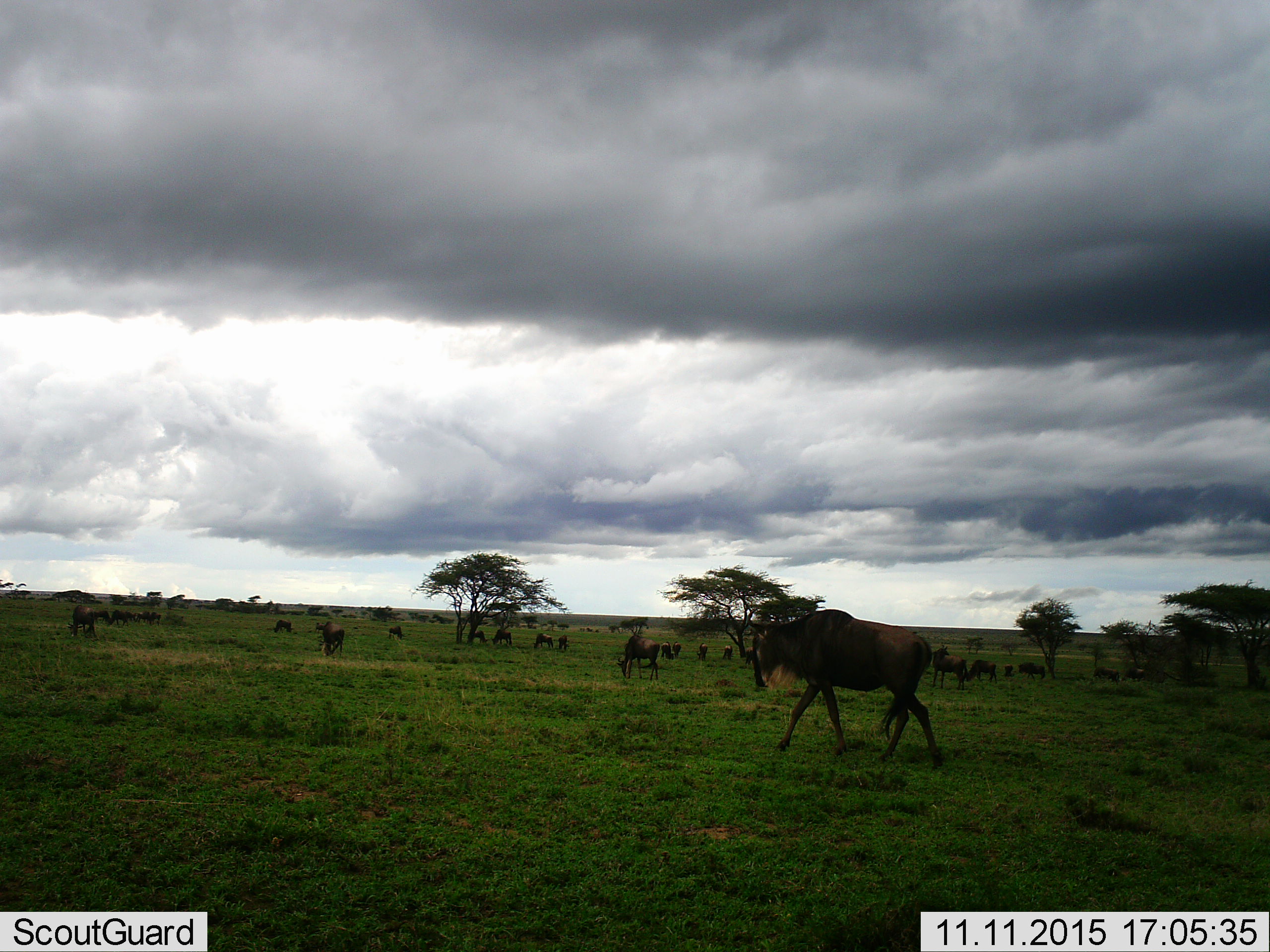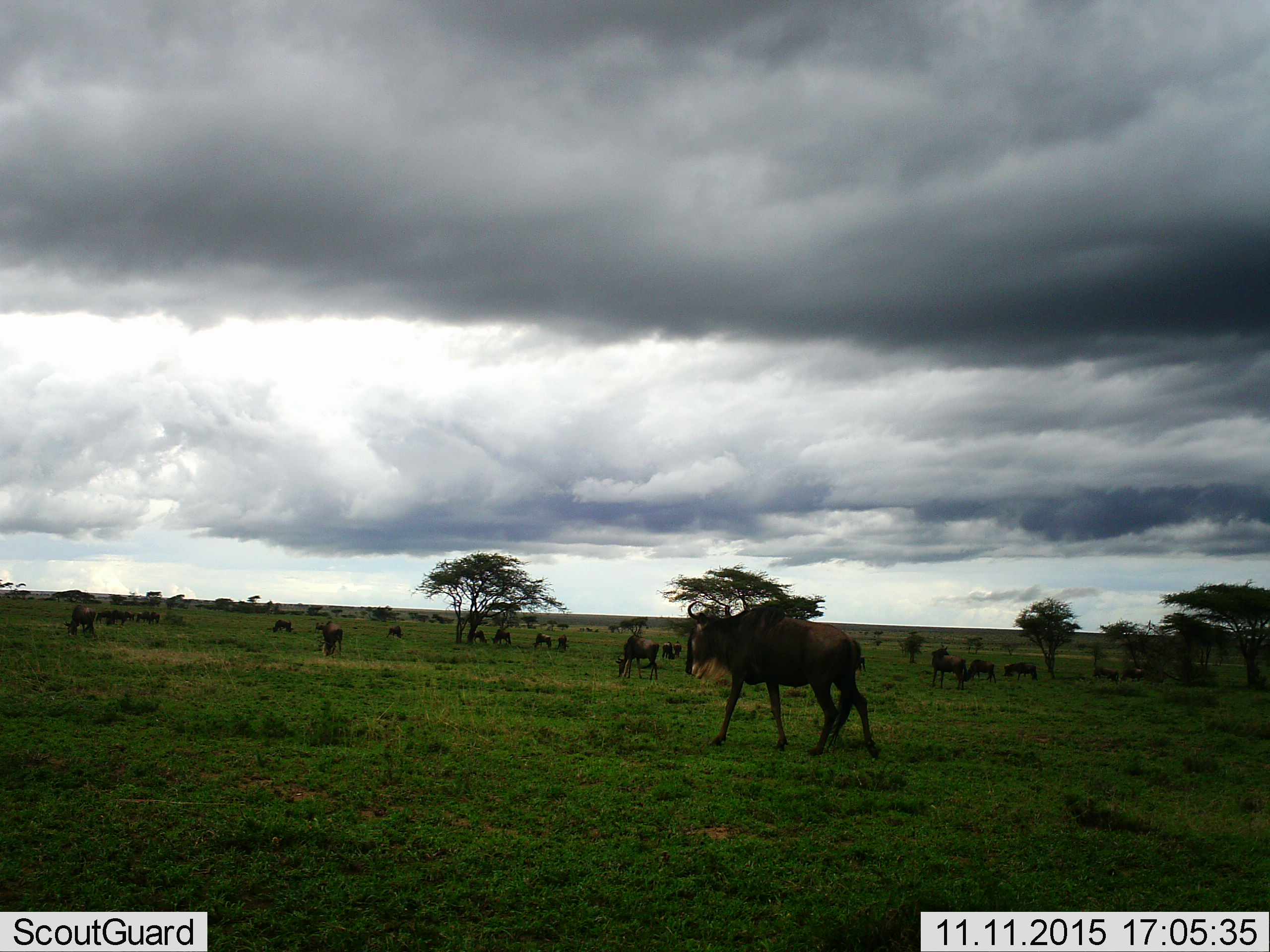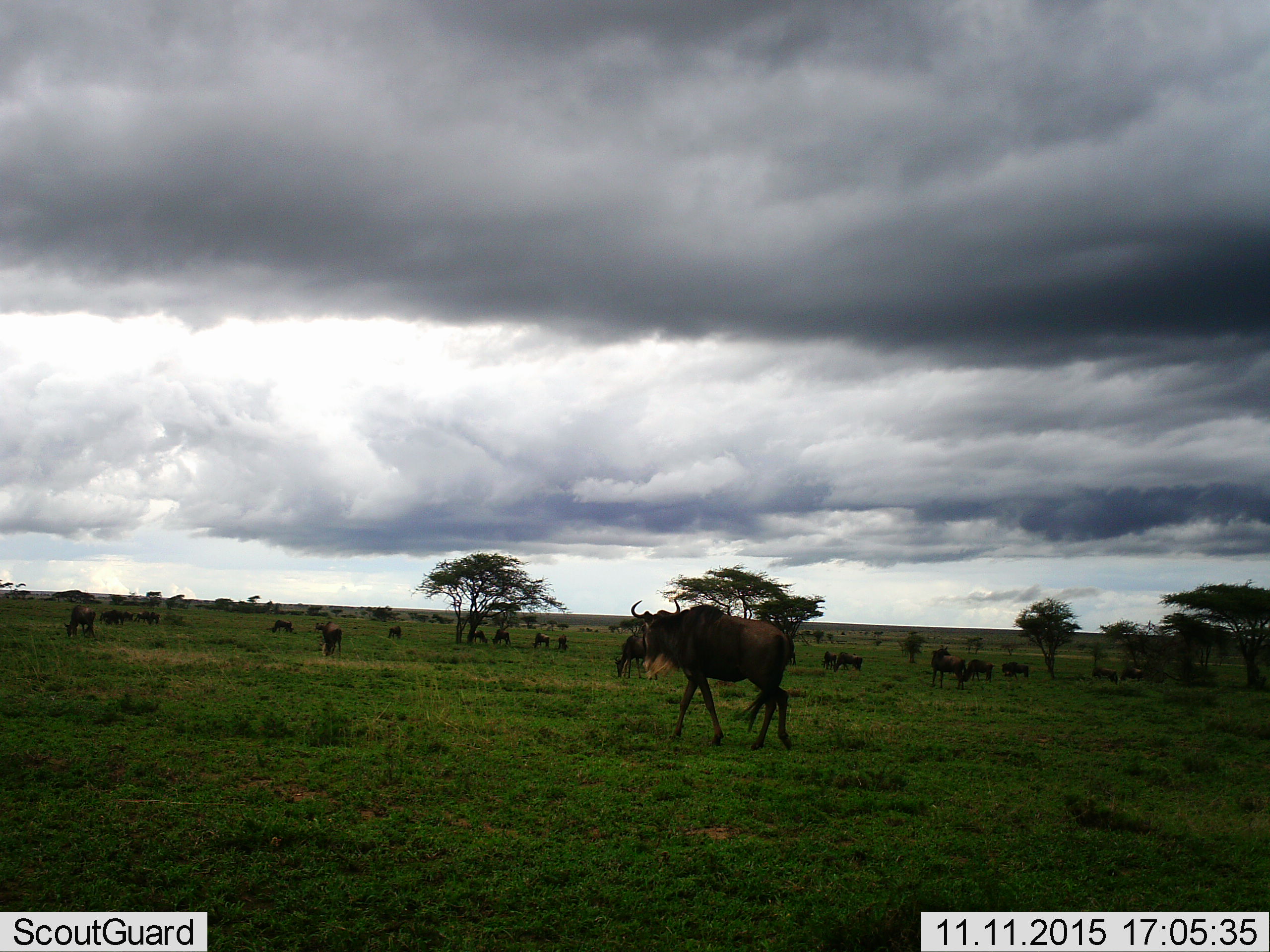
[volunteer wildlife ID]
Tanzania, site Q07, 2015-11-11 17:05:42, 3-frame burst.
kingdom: Animalia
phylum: Chordata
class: Mammalia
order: Artiodactyla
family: Bovidae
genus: Connochaetes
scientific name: Connochaetes taurinus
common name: blue wildebeest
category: wildebeest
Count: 11-50.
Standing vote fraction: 29%.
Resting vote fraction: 0%.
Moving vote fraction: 86%.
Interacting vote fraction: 0%.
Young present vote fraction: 29%.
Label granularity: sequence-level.